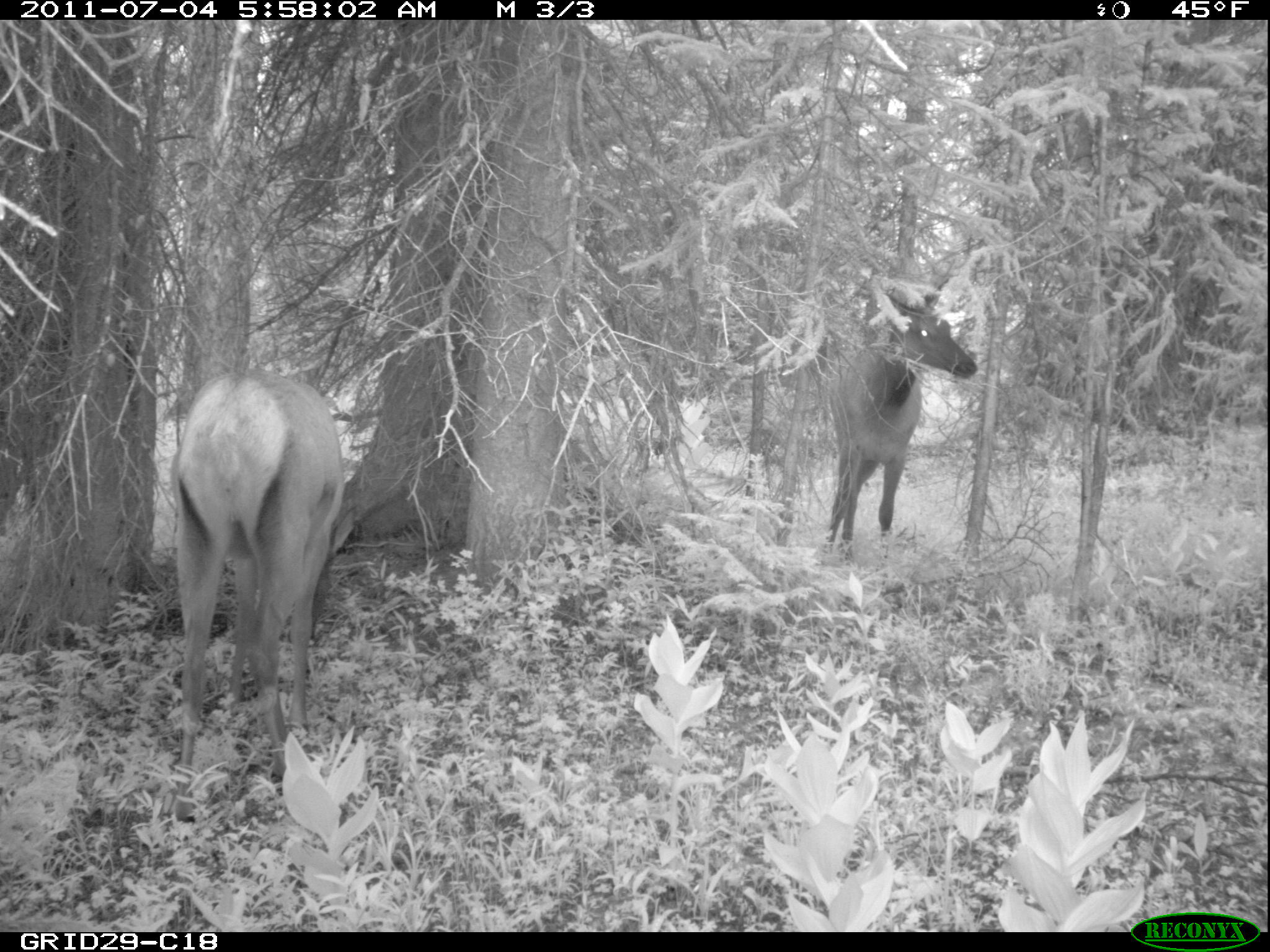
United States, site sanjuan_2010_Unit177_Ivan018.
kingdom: Animalia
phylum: Chordata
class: Mammalia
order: Artiodactyla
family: Cervidae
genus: Cervus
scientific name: Cervus elaphus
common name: red deer